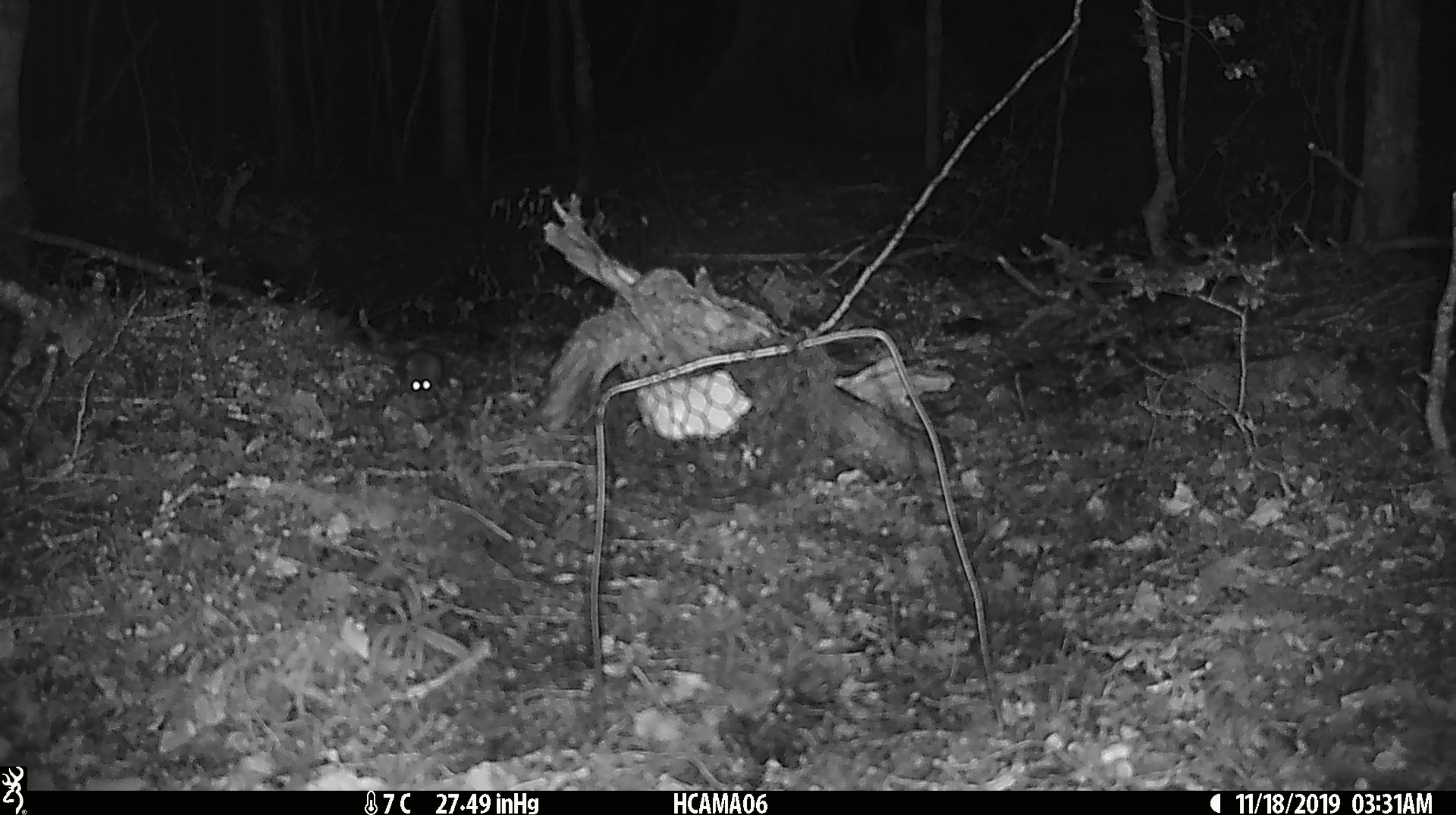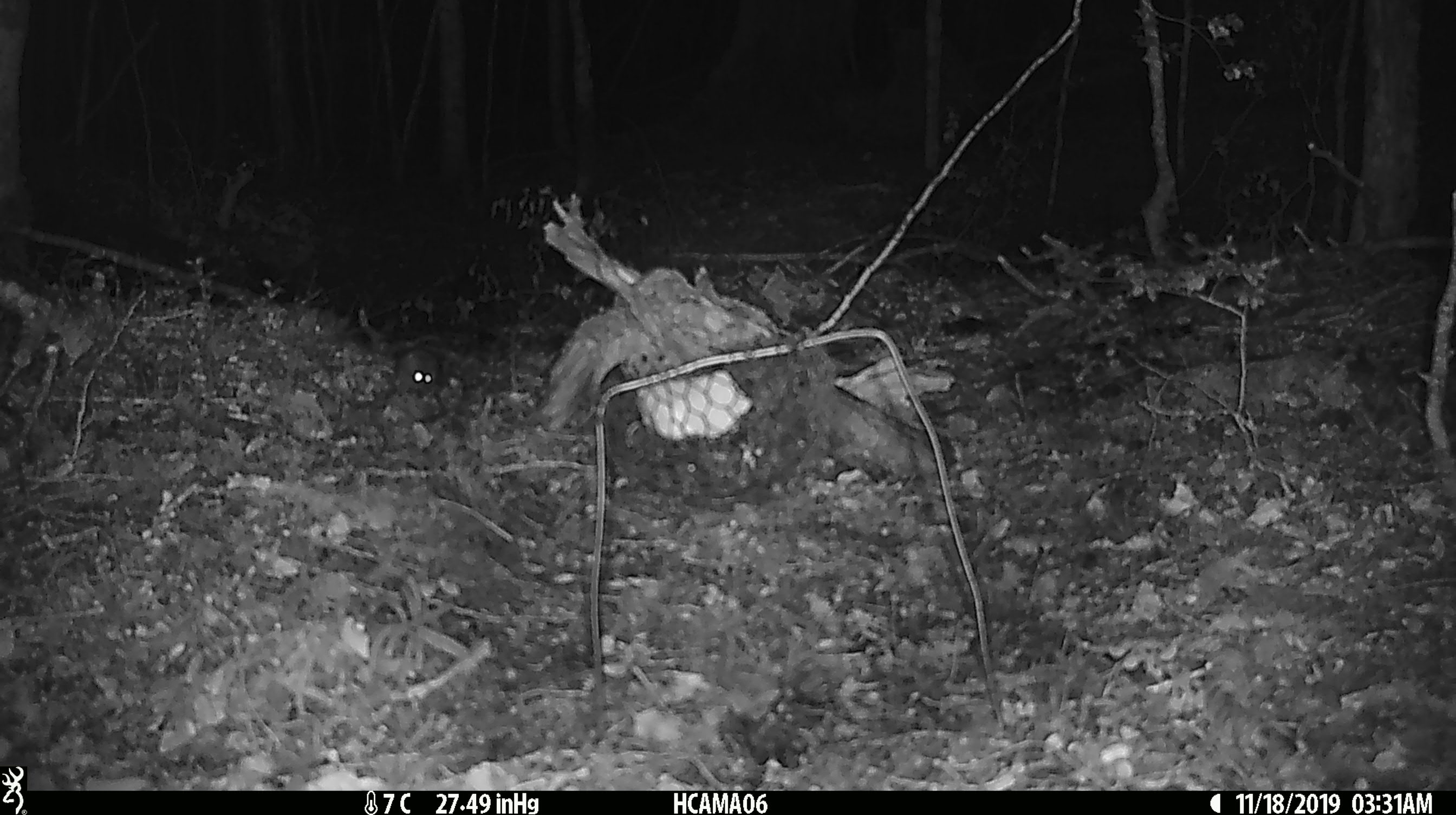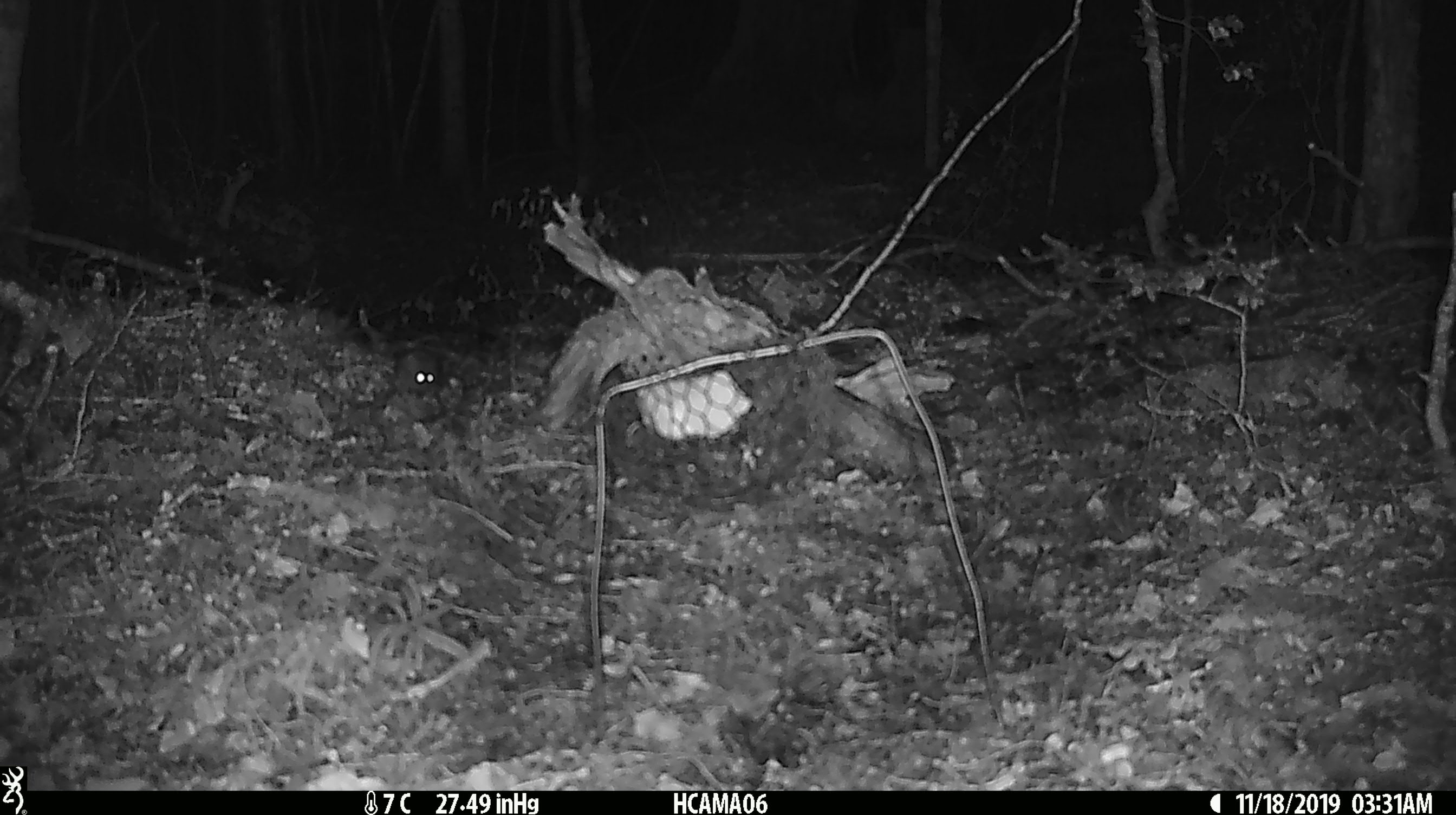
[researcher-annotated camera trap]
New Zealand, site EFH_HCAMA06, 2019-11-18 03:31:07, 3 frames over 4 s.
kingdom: Animalia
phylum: Chordata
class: Mammalia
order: Rodentia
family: Muridae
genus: Mus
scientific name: Mus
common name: mouse